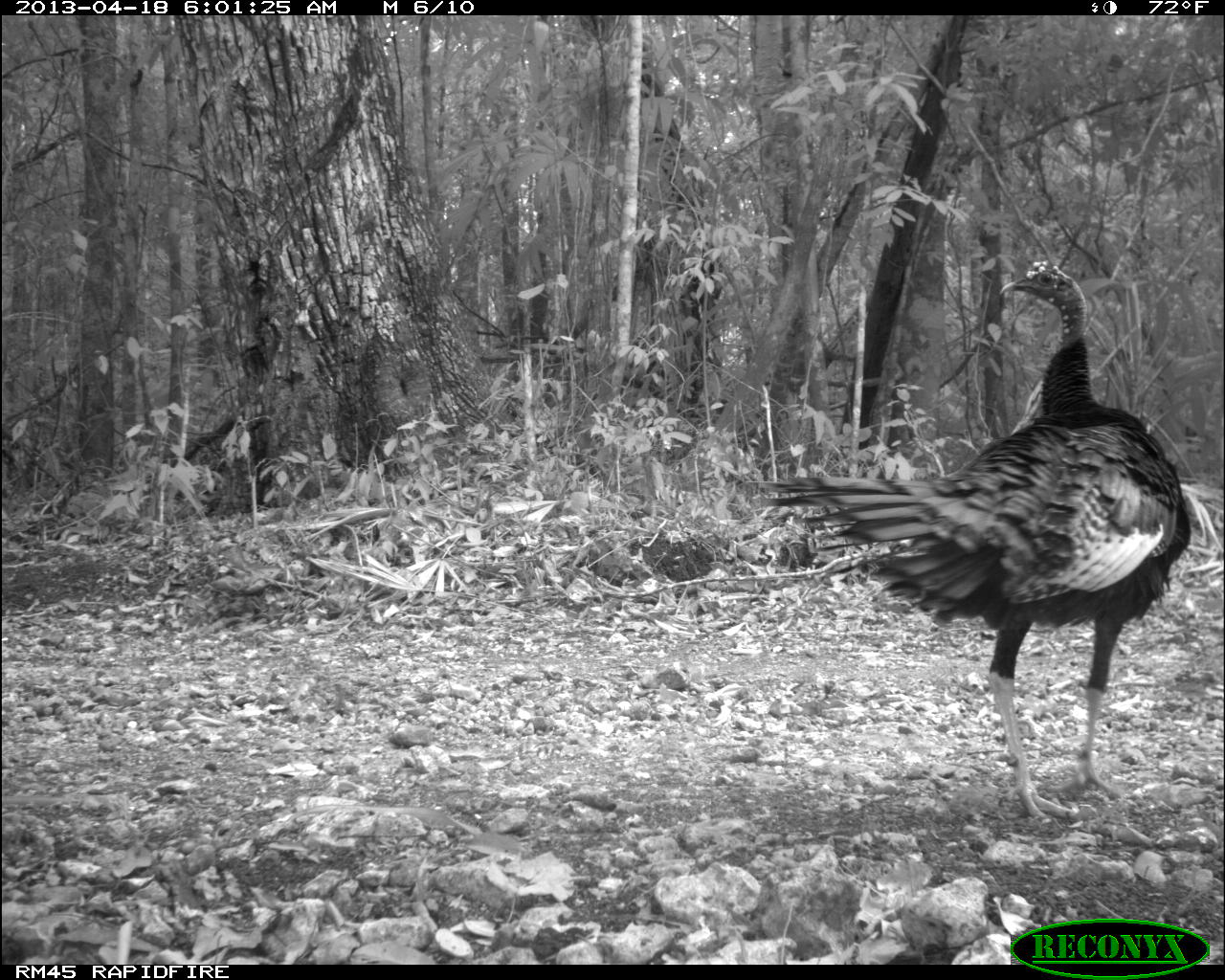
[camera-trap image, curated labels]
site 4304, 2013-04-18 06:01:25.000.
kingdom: Animalia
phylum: Chordata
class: Aves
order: Galliformes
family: Phasianidae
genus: Meleagris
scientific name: Meleagris ocellata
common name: ocellated turkey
Meleagris ocellata (ocellated turkey), count 1, sex male.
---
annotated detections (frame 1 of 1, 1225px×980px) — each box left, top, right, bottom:
meleagris ocellata: 741, 262, 1190, 820